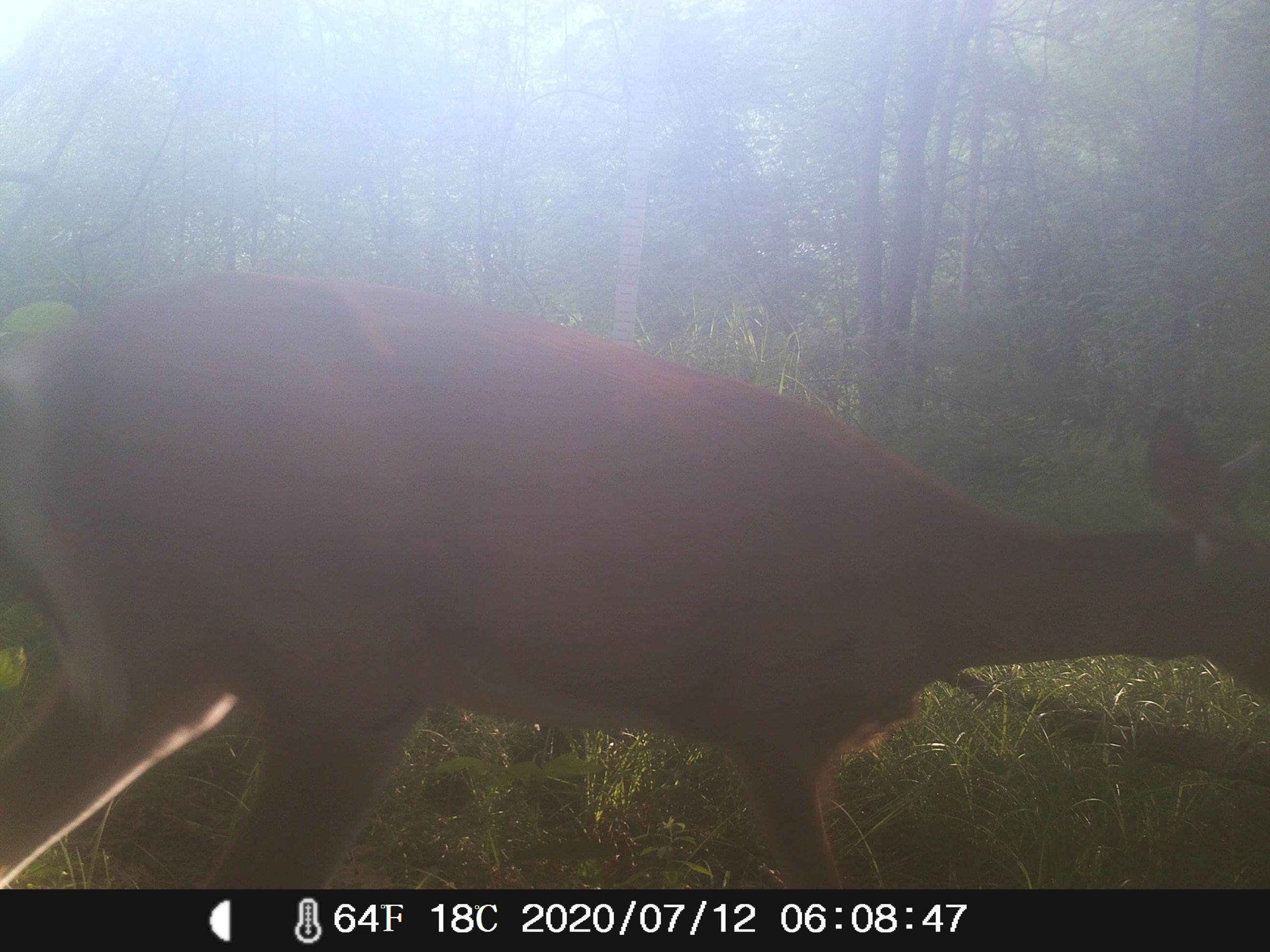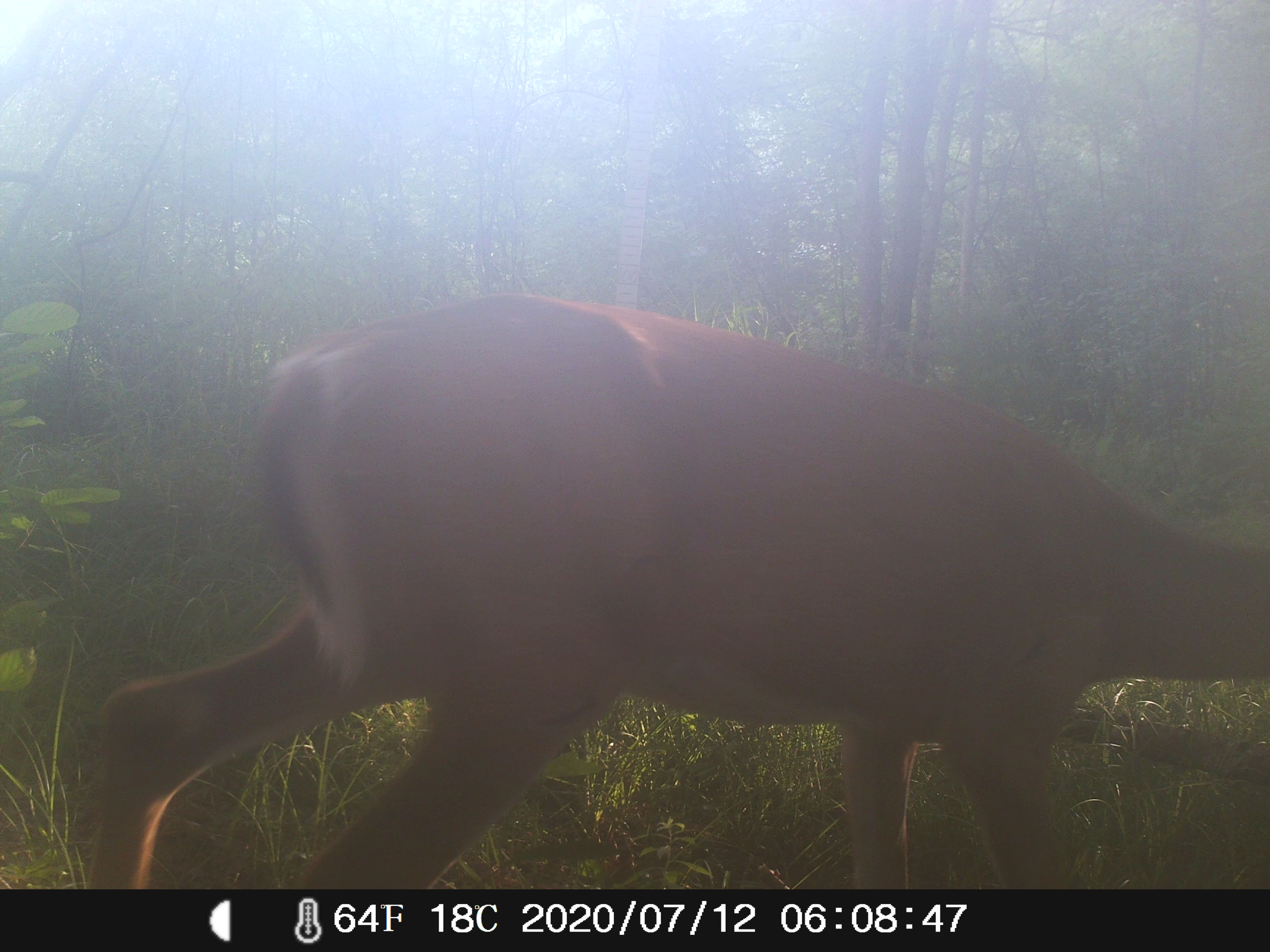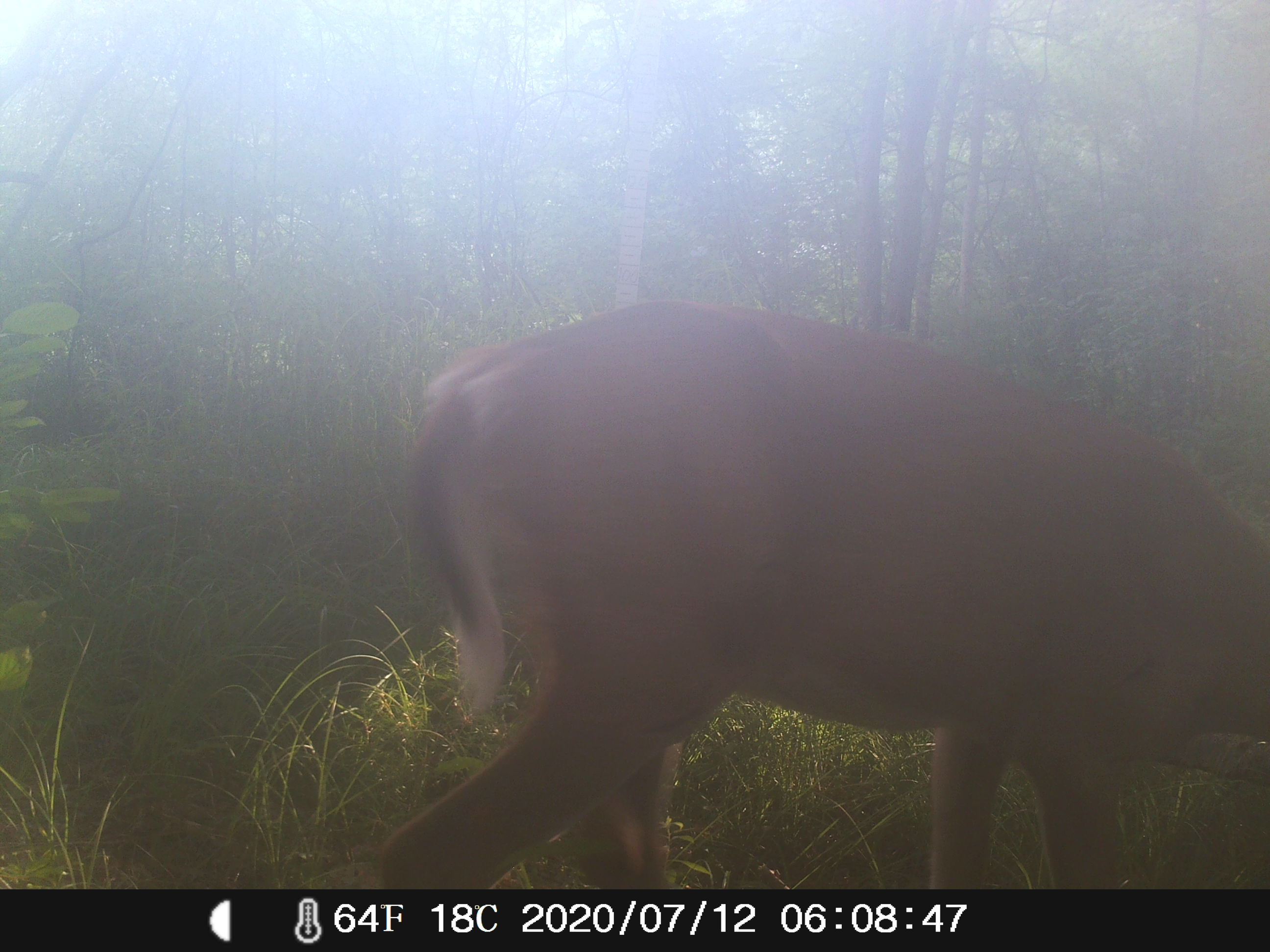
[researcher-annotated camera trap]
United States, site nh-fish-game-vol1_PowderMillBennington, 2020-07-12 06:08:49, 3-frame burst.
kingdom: Animalia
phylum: Chordata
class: Mammalia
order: Artiodactyla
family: Cervidae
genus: Odocoileus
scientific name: Odocoileus virginianus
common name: white-tailed deer